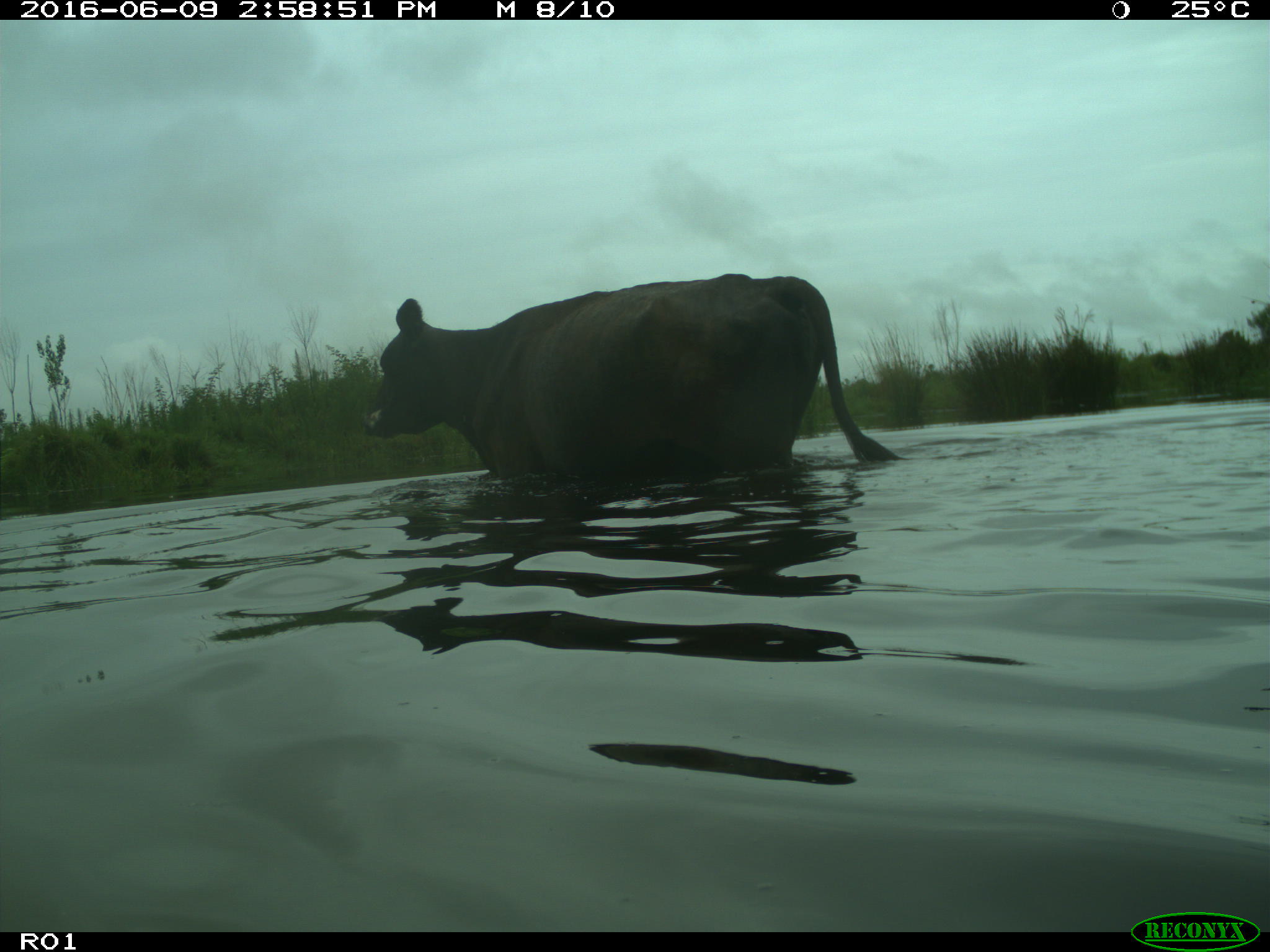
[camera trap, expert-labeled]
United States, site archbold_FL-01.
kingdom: Animalia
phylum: Chordata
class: Mammalia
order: Artiodactyla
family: Bovidae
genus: Bos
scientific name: Bos taurus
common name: domestic cow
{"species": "Bos taurus (domestic cow)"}